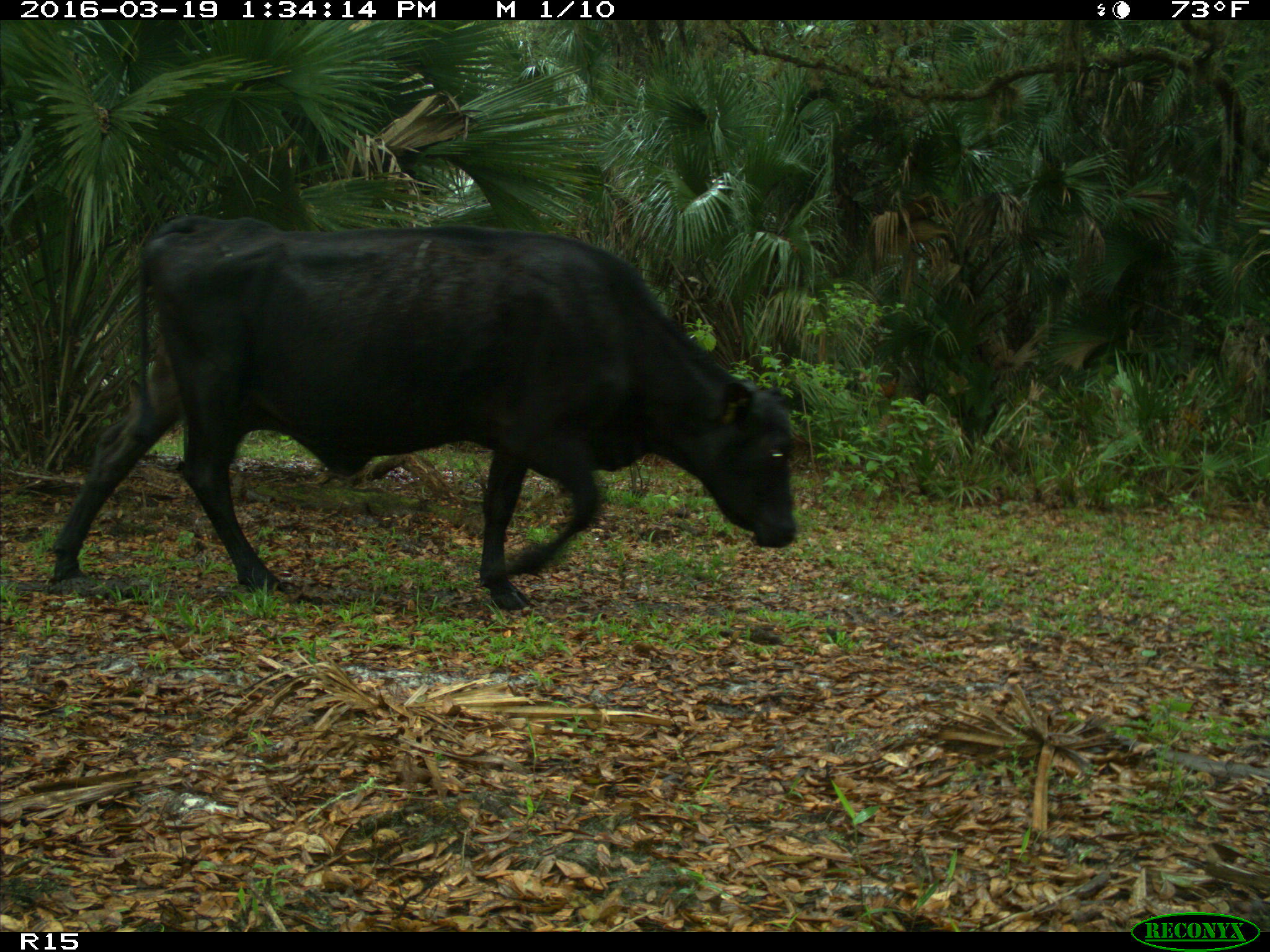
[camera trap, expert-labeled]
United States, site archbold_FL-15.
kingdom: Animalia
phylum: Chordata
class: Mammalia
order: Artiodactyla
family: Bovidae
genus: Bos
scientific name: Bos taurus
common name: domestic cow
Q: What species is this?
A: Bos taurus (domestic cow).